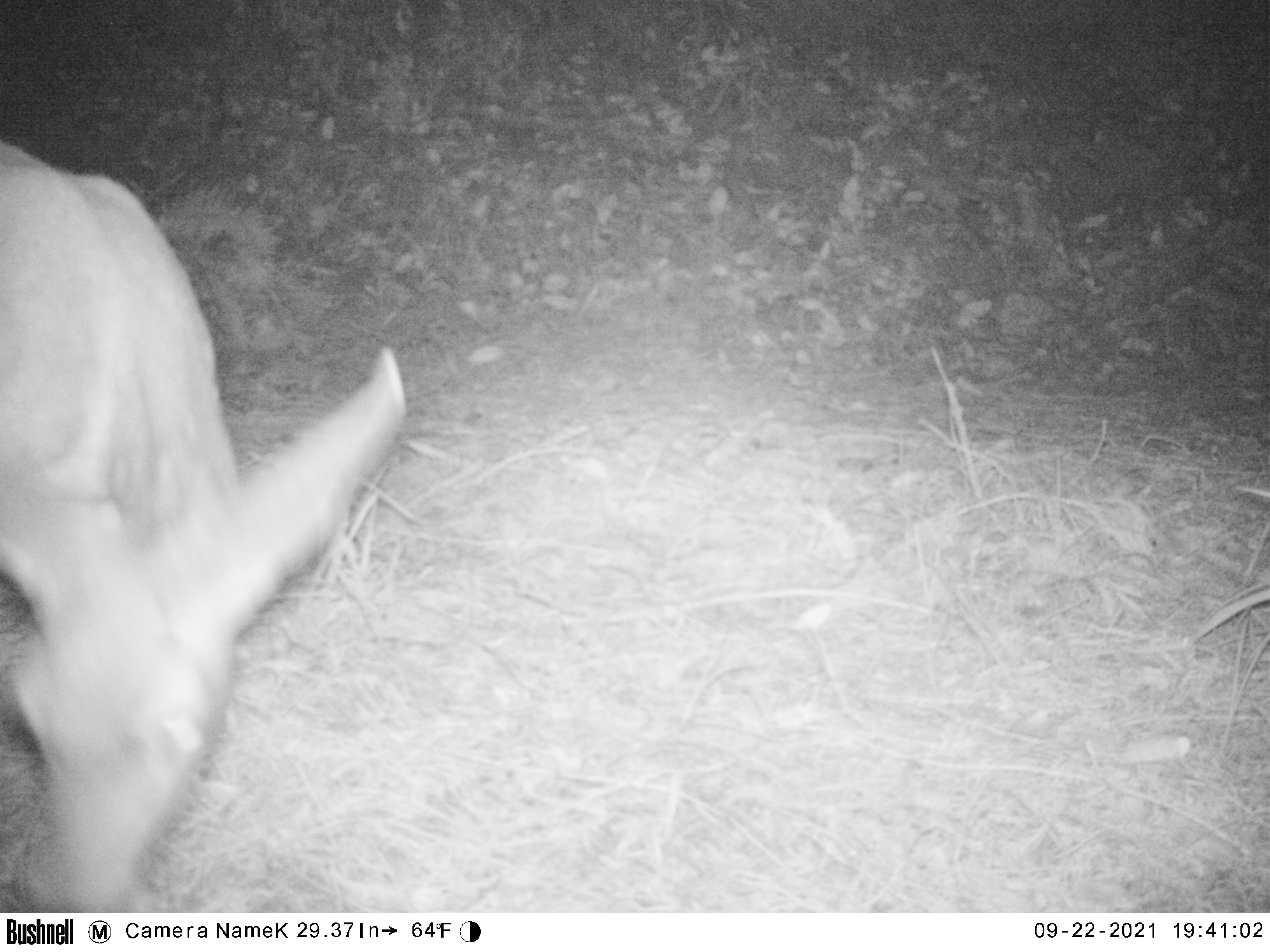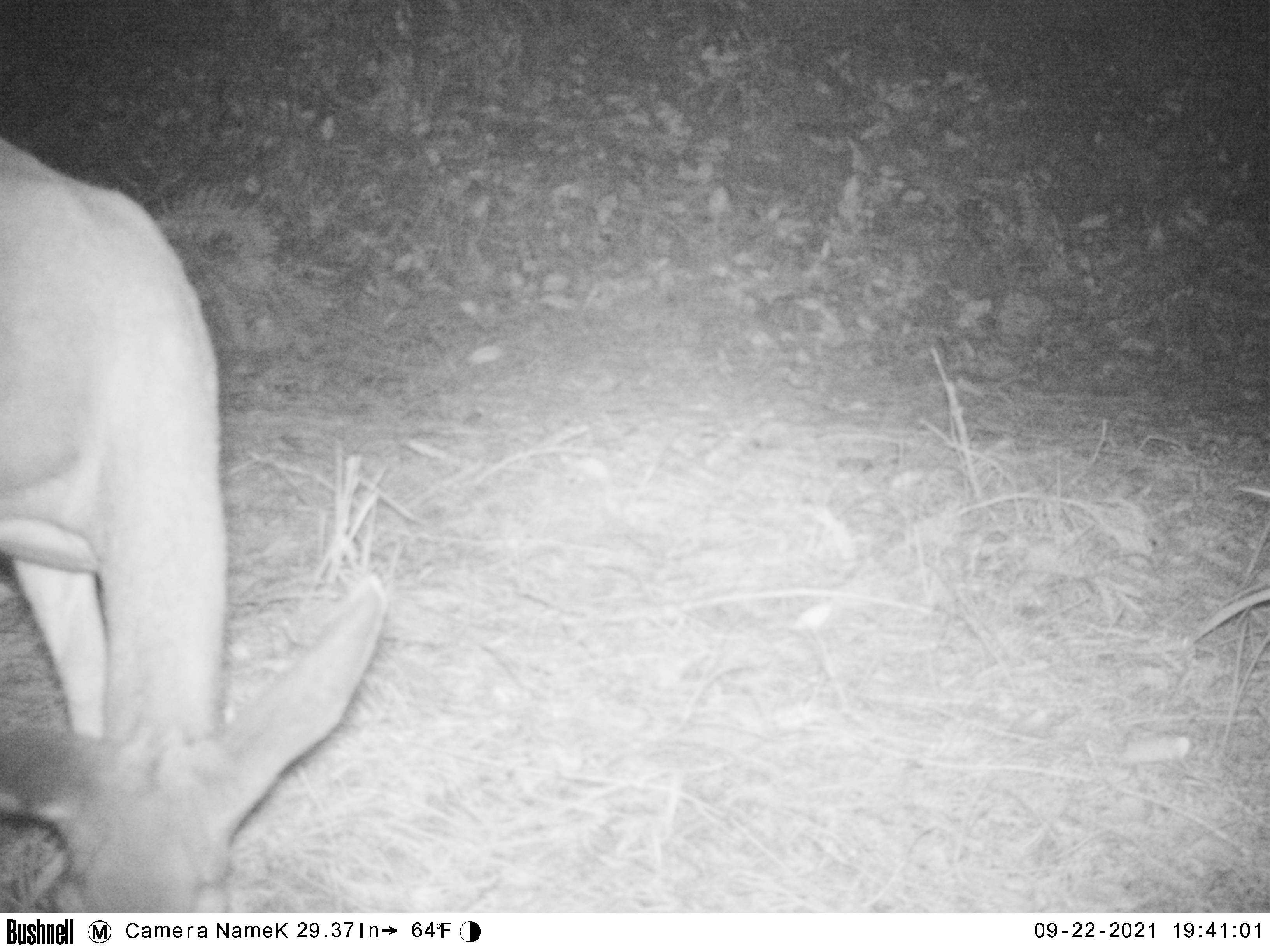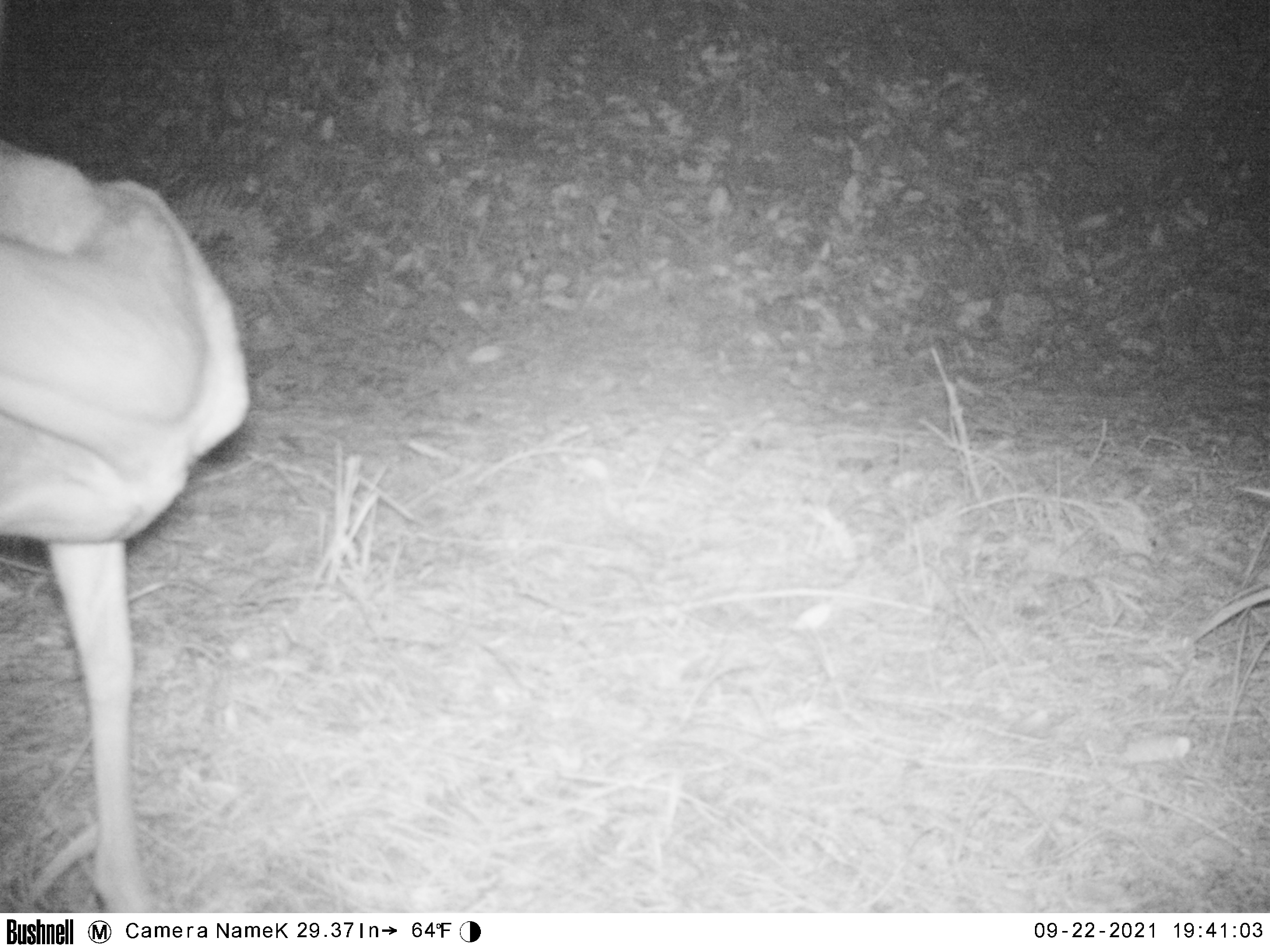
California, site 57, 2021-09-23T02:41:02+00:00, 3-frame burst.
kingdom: Animalia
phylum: Chordata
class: Mammalia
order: Artiodactyla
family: Cervidae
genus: Odocoileus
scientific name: Odocoileus hemionus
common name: mule deer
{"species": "mule deer (Odocoileus hemionus)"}